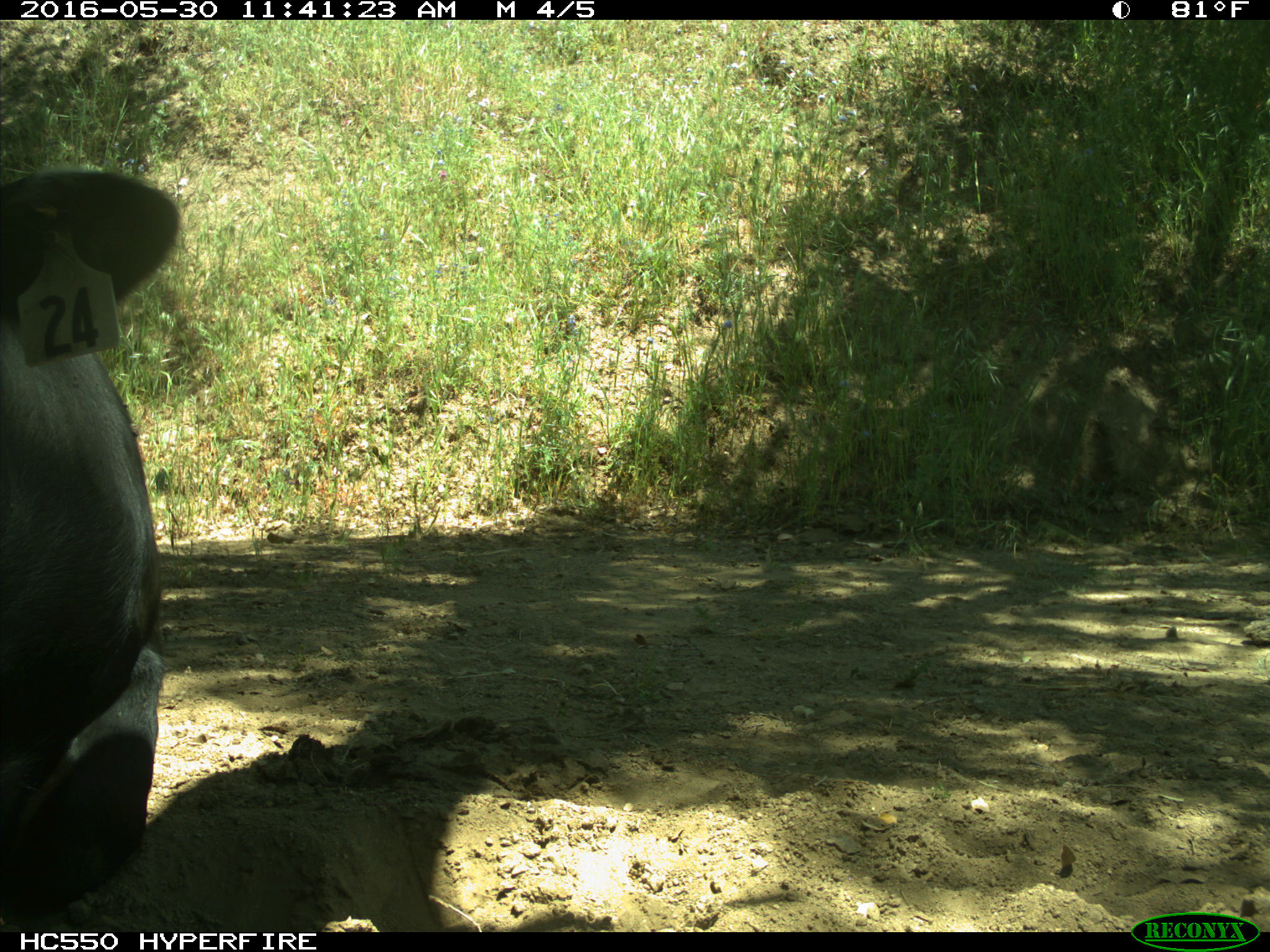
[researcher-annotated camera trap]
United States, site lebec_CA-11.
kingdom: Animalia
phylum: Chordata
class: Mammalia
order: Artiodactyla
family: Bovidae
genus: Bos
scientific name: Bos taurus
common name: domestic cow